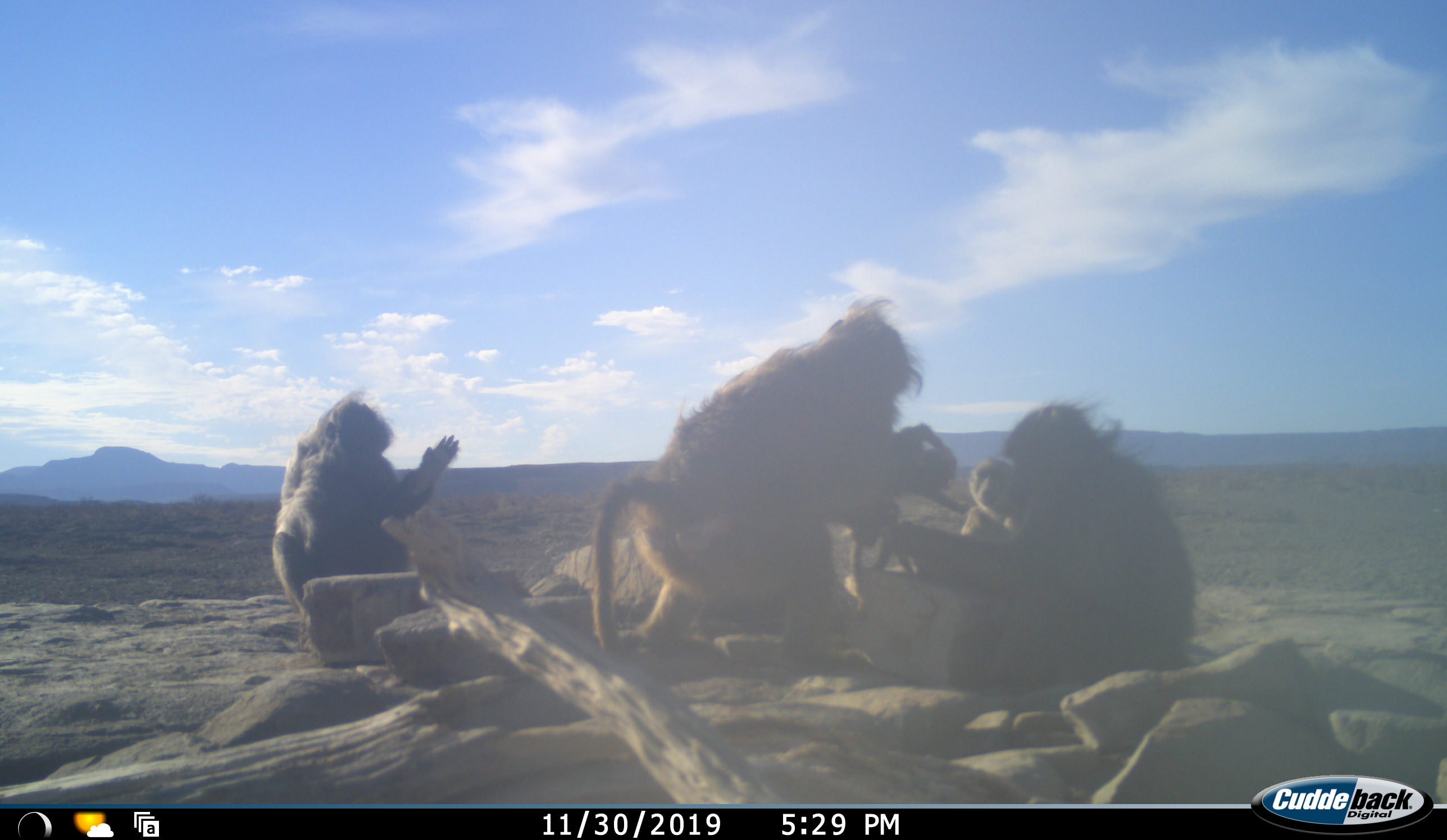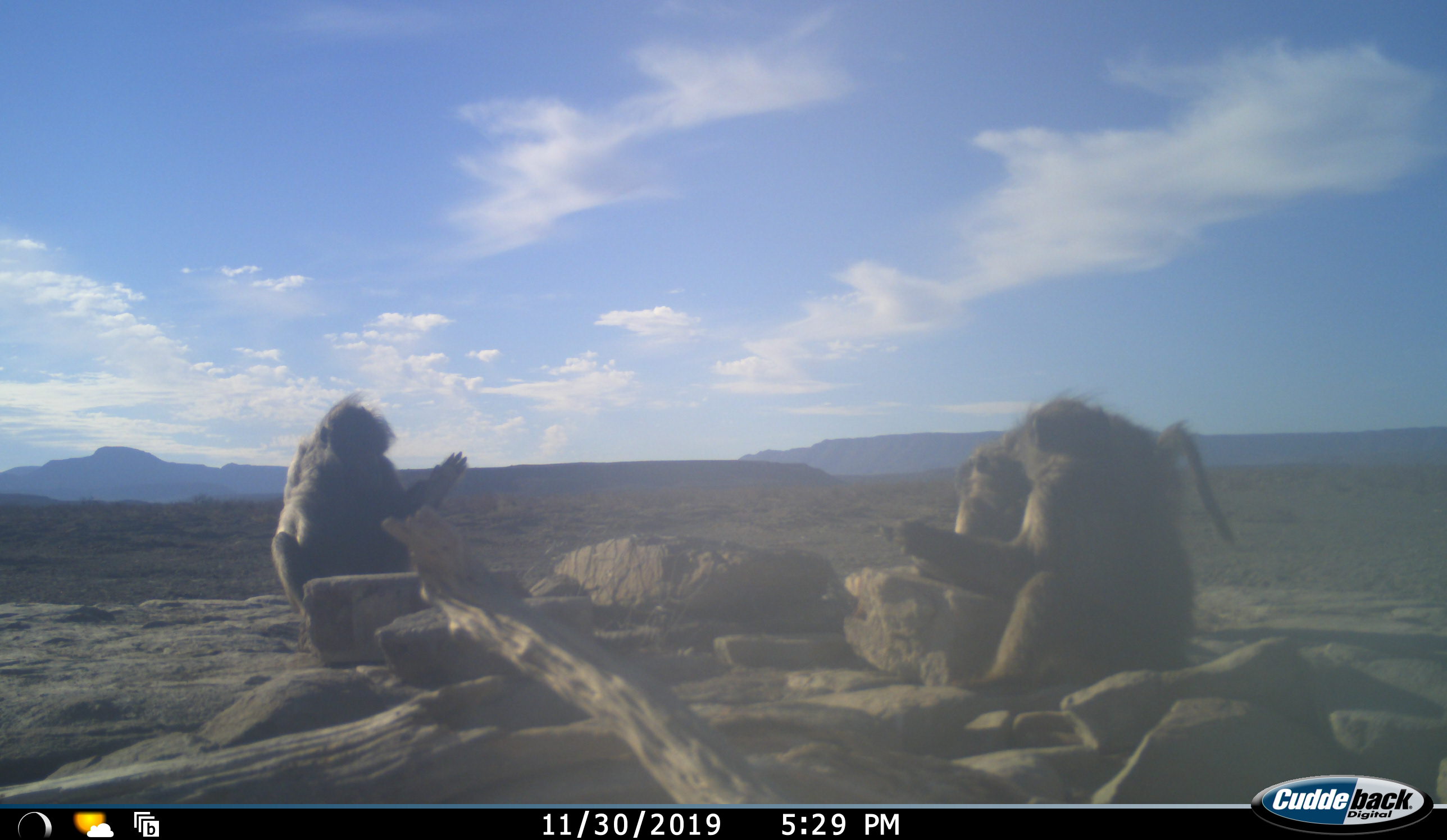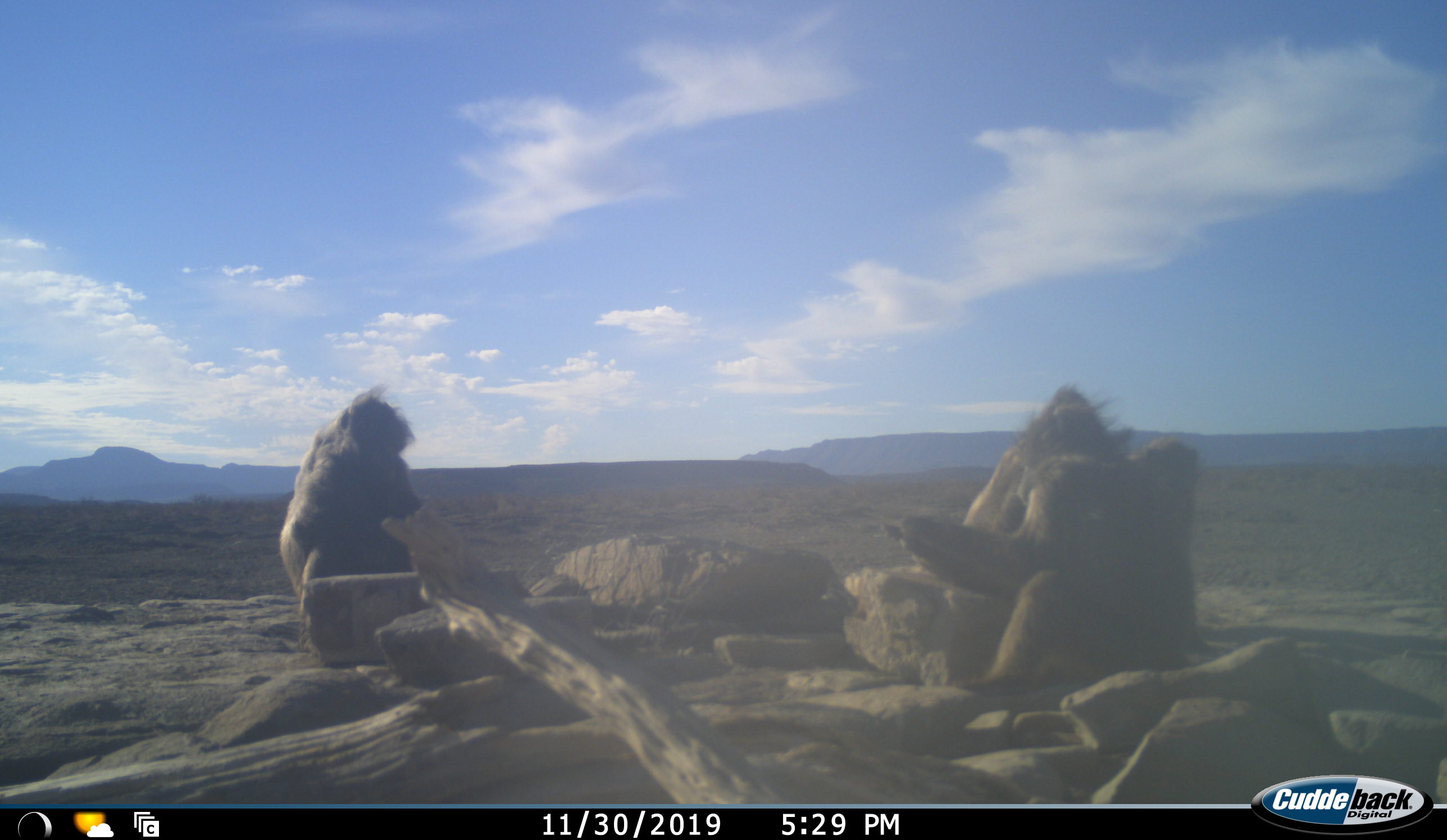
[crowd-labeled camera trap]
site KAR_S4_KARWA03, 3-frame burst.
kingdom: Animalia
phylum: Chordata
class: Mammalia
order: Primates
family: Cercopithecidae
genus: Papio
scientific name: Papio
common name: baboon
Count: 4.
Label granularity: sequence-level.